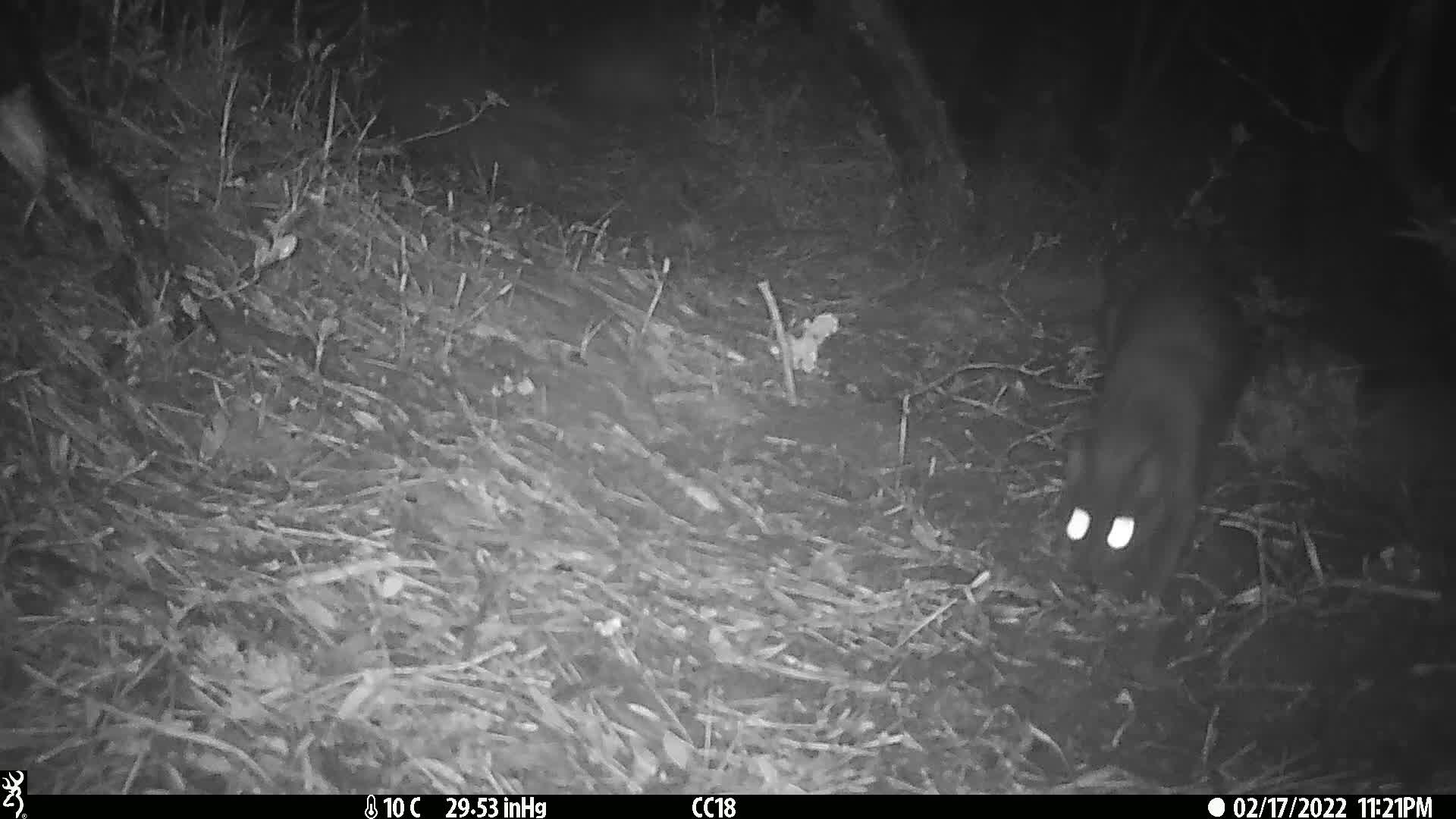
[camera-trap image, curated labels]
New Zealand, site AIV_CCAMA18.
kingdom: Animalia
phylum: Chordata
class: Mammalia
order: Carnivora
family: Felidae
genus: Felis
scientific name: Felis catus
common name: domestic cat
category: cat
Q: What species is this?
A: Cat (domestic cat) (Felis catus).